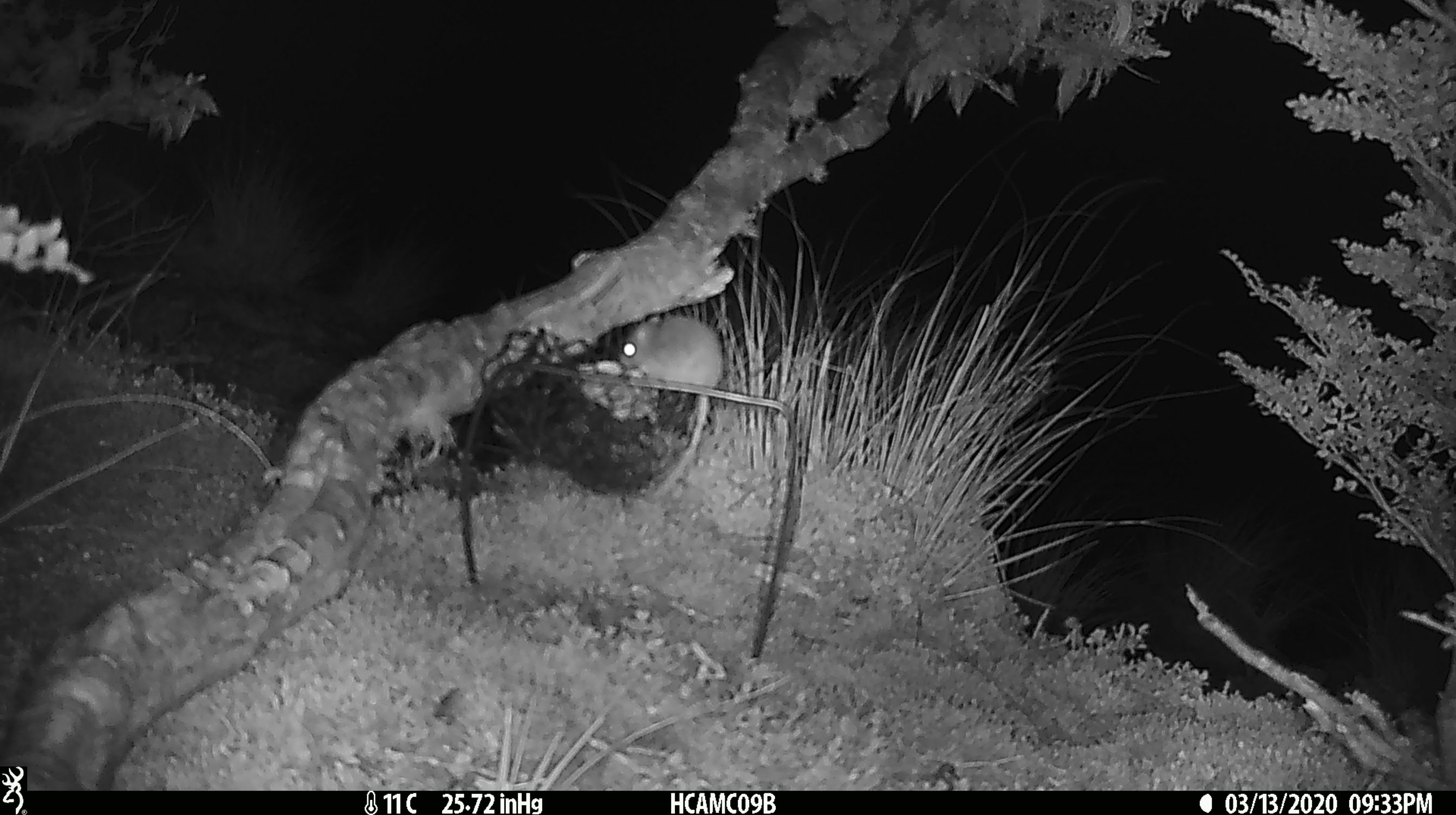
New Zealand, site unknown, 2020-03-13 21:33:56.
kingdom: Animalia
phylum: Chordata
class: Mammalia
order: Rodentia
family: Muridae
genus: Mus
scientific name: Mus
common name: mouse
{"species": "mouse (Mus)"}